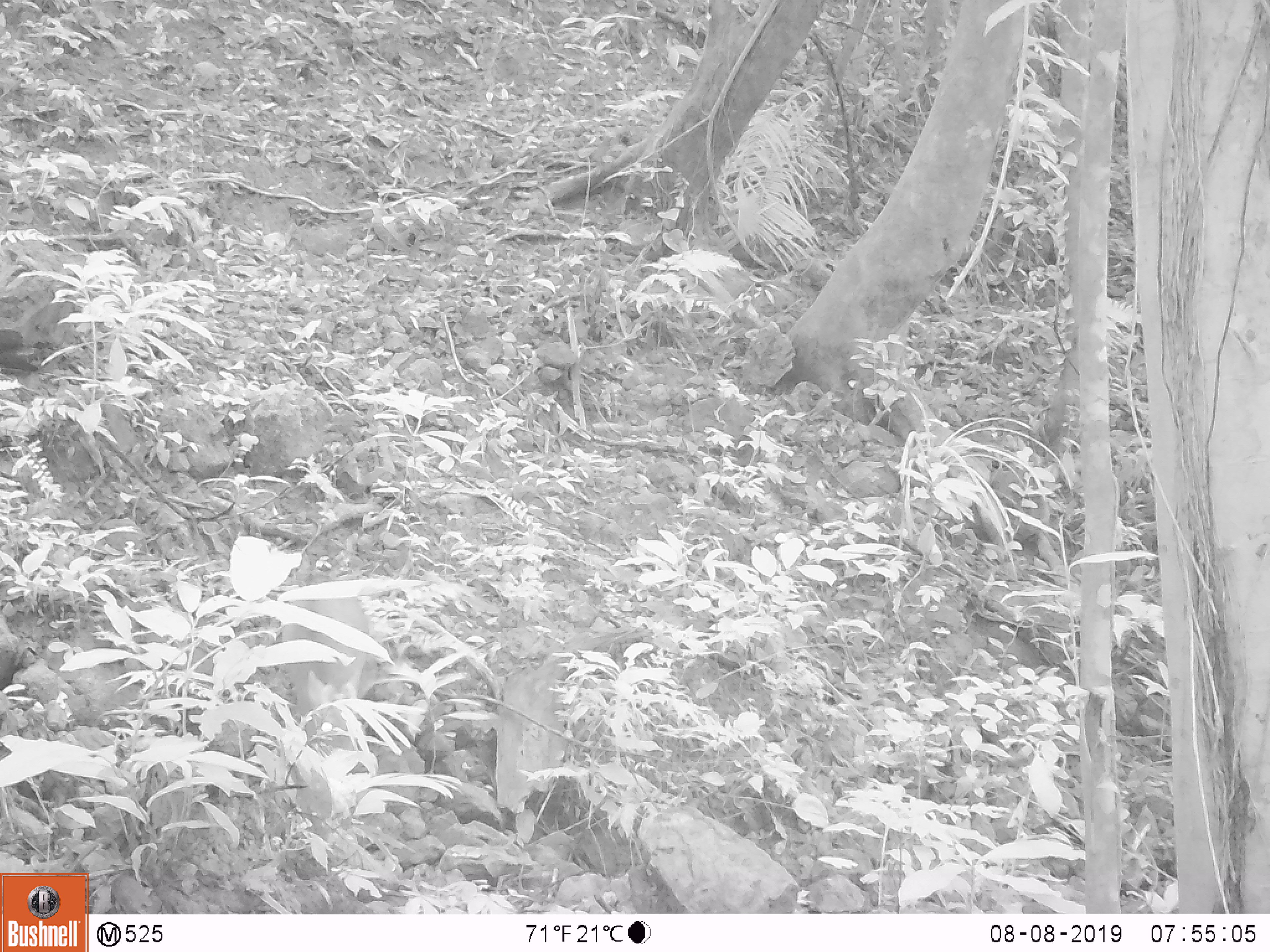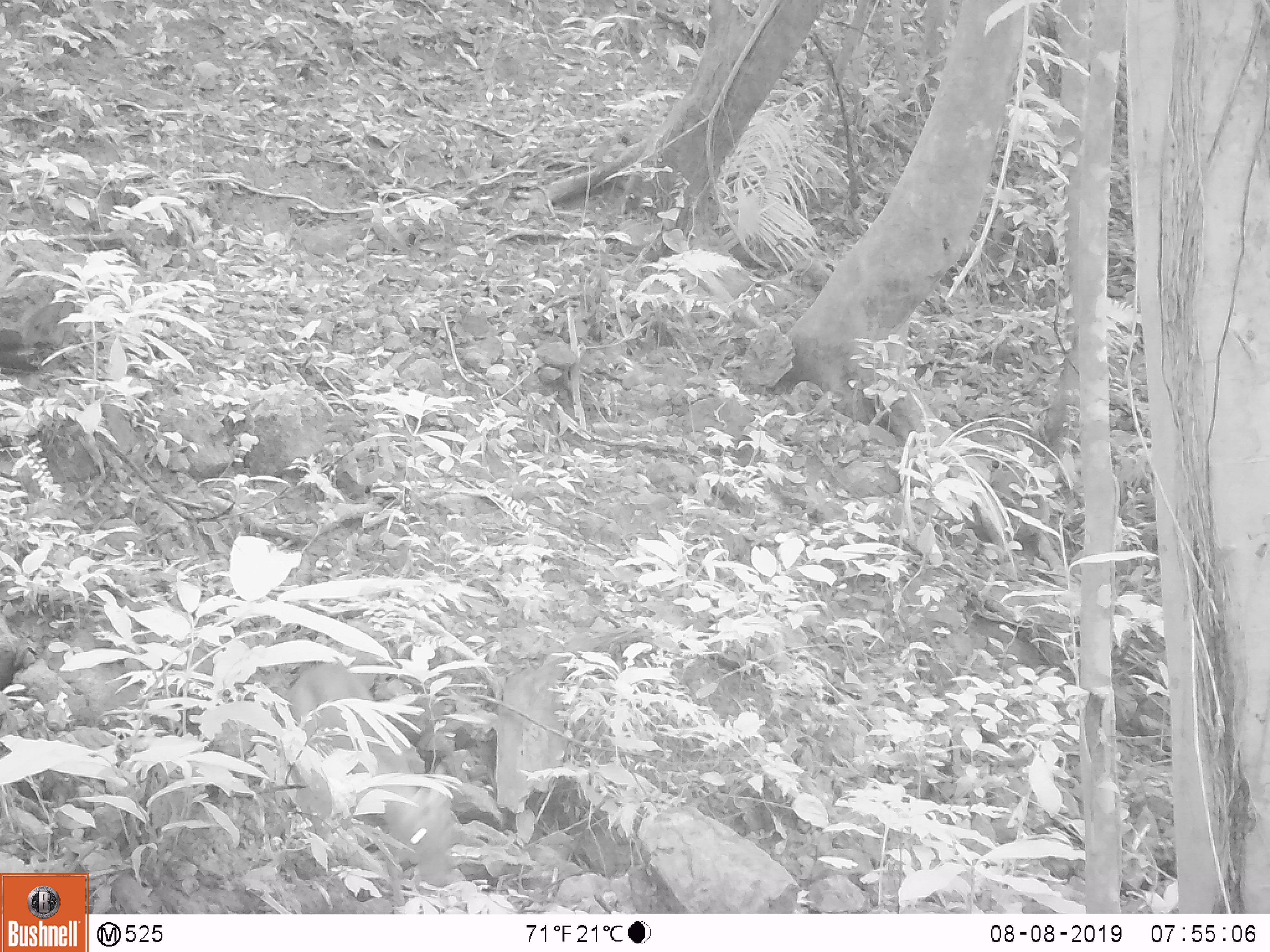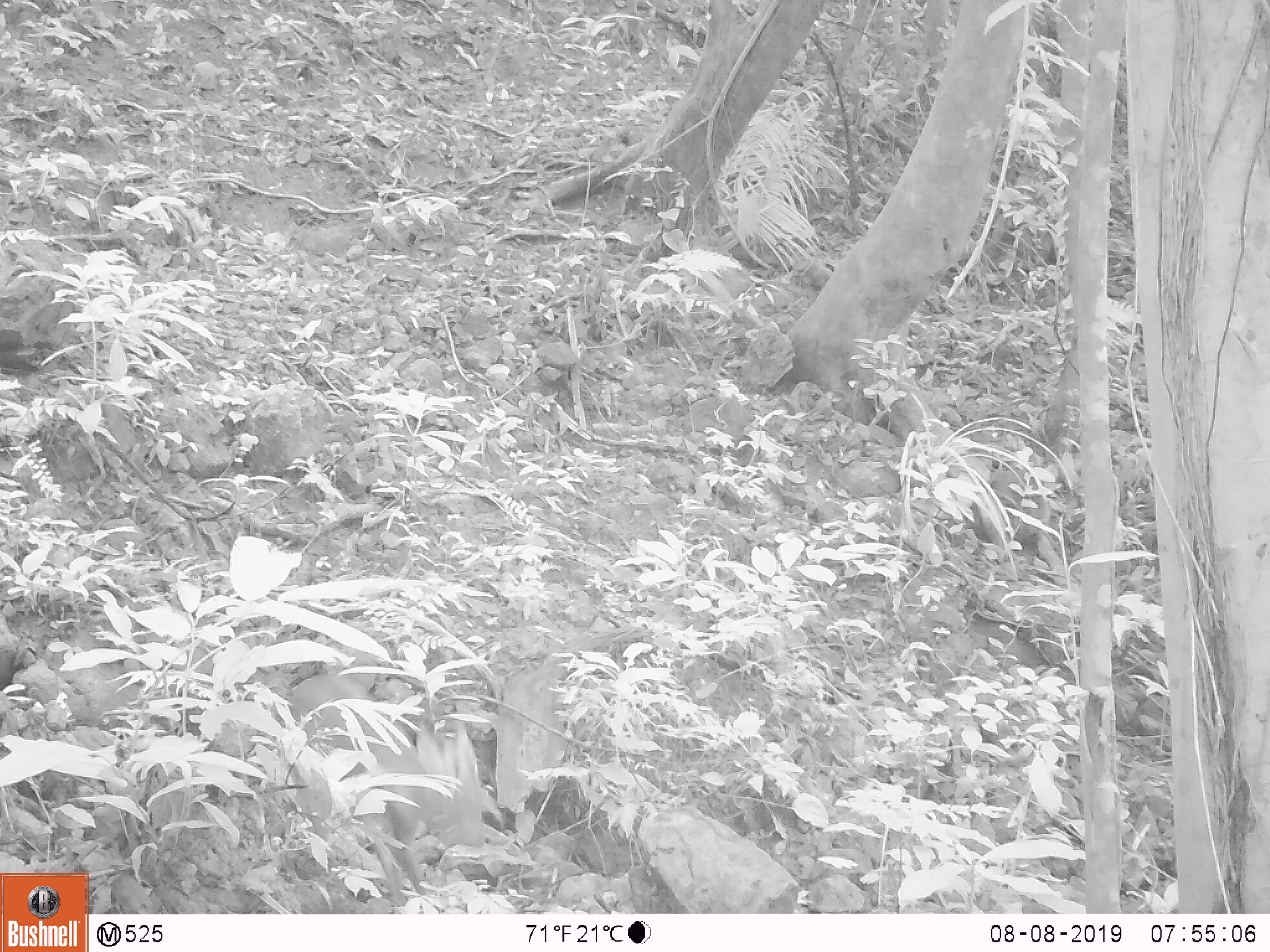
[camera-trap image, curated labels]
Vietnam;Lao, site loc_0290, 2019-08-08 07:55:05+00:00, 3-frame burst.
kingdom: Animalia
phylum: Chordata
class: Mammalia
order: Artiodactyla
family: Cervidae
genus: Muntiacus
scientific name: Muntiacus rooseveltorum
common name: roosevelt's muntjac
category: roosevelts muntjac group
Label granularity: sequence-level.